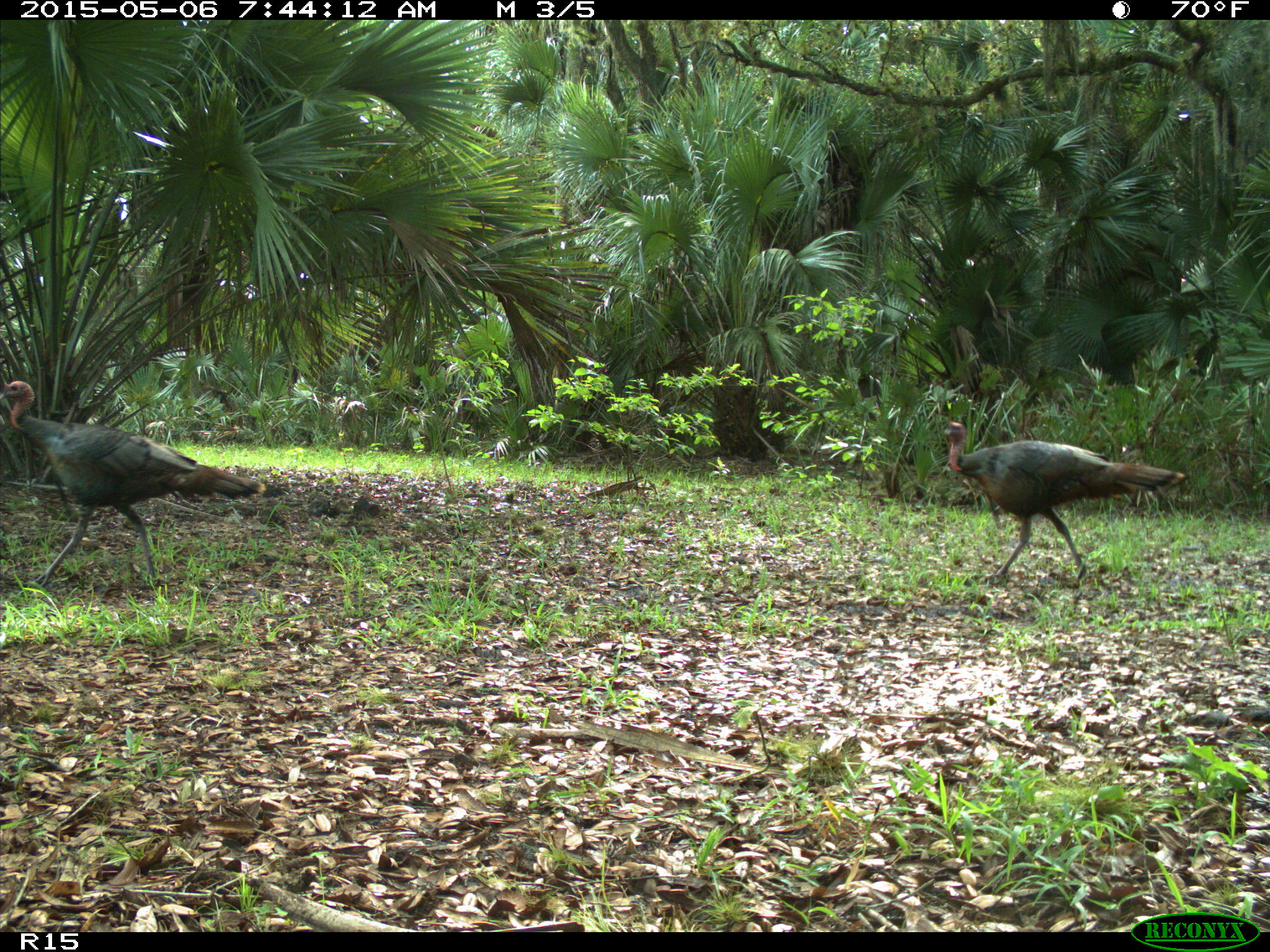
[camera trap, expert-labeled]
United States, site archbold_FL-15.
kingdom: Animalia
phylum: Chordata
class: Aves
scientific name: Aves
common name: birds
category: unidentified bird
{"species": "unidentified bird (birds) (Aves)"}